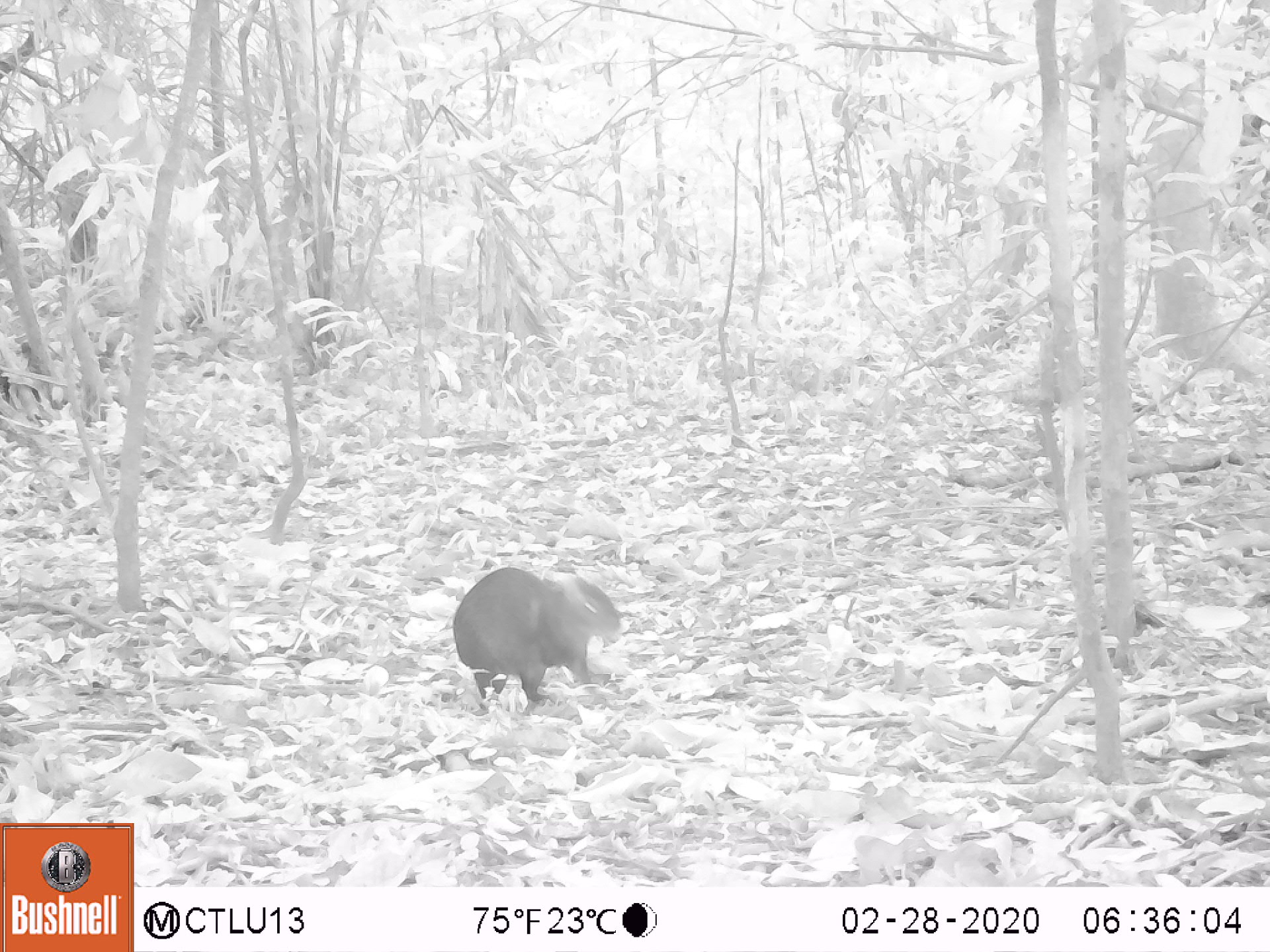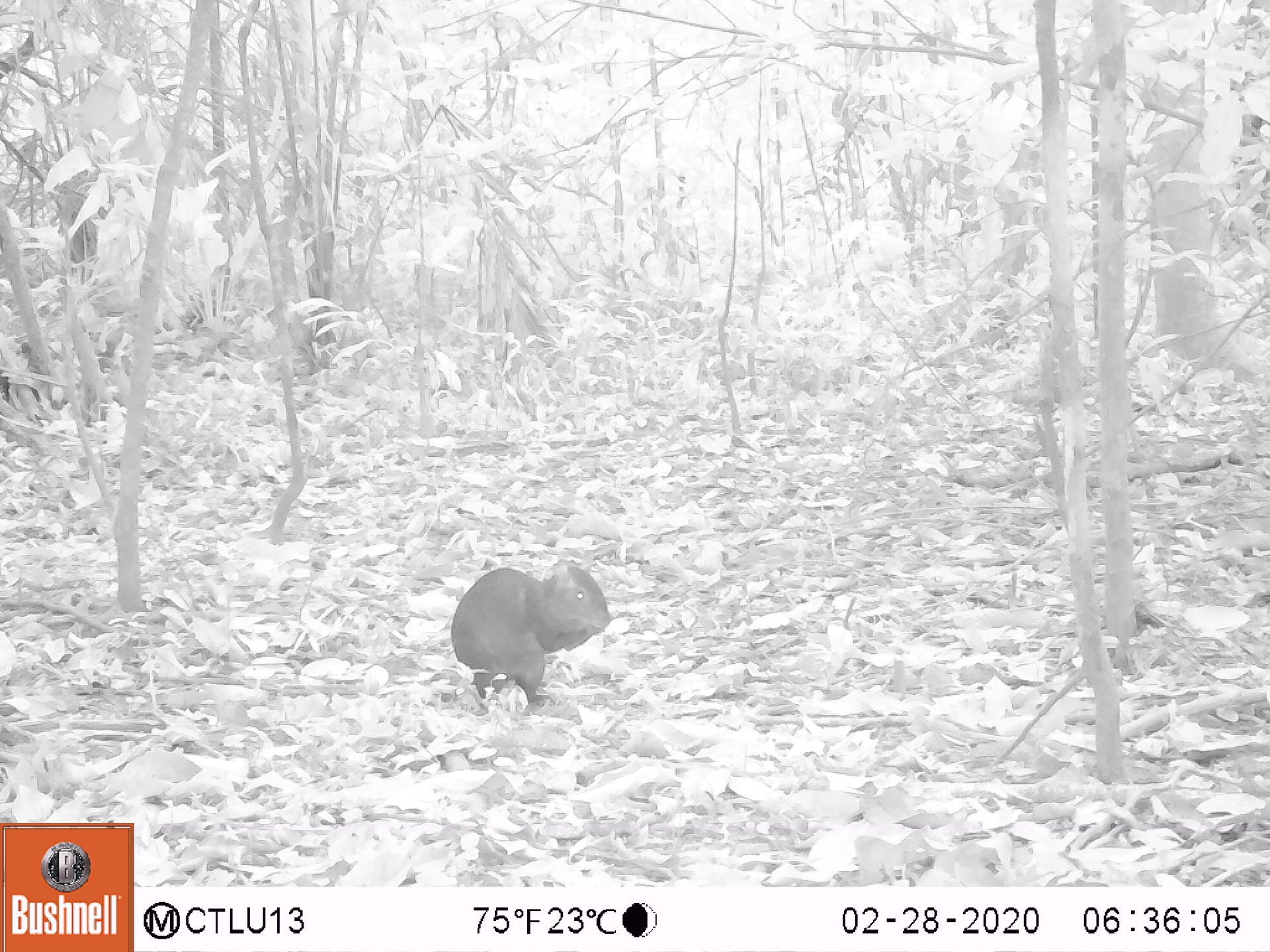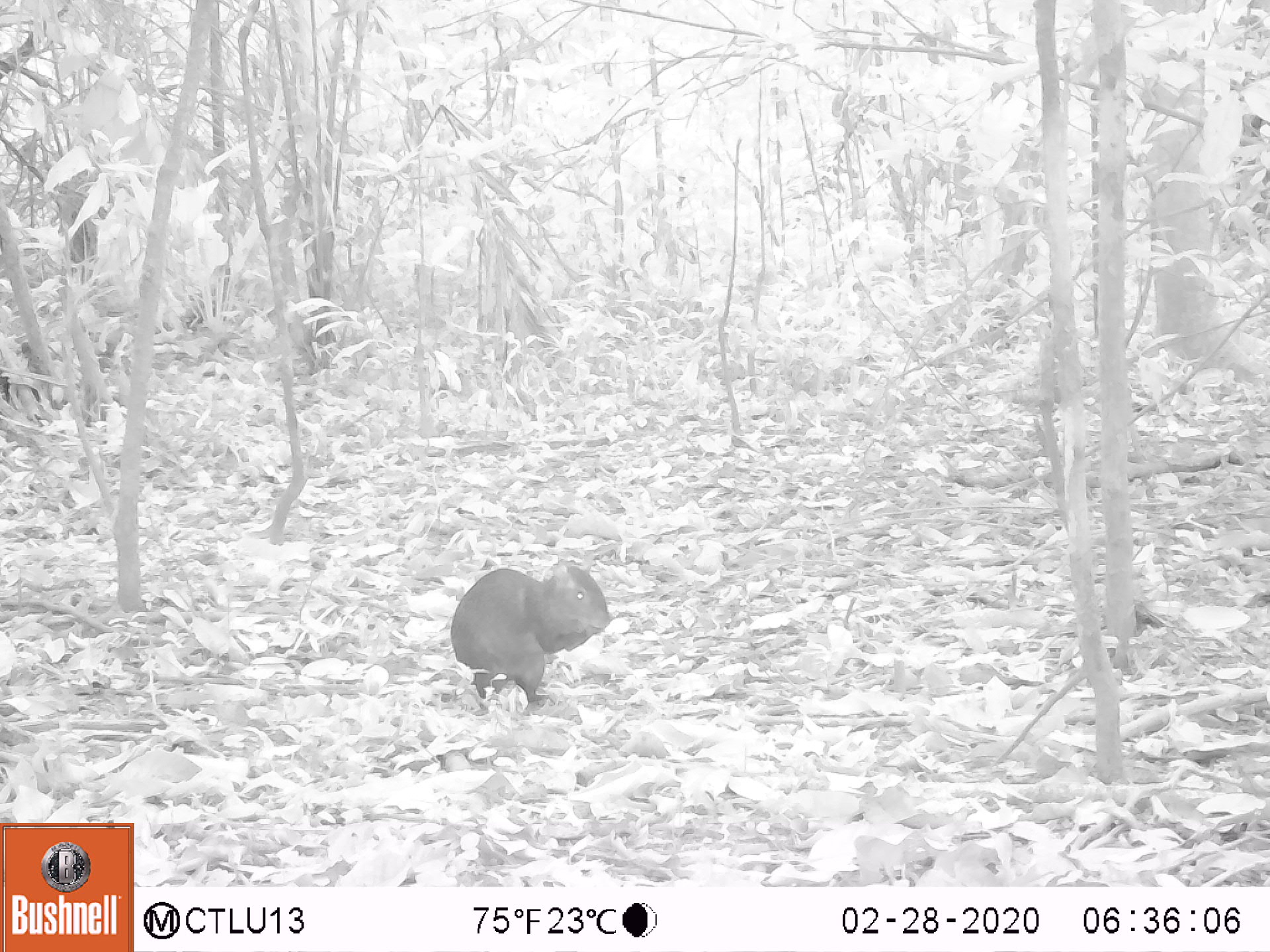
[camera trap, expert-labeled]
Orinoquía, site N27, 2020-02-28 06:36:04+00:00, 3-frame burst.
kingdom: Animalia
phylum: Chordata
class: Mammalia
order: Rodentia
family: Dasyproctidae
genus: Dasyprocta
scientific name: Dasyprocta fuliginosa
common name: black agouti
Black agouti (Dasyprocta fuliginosa).